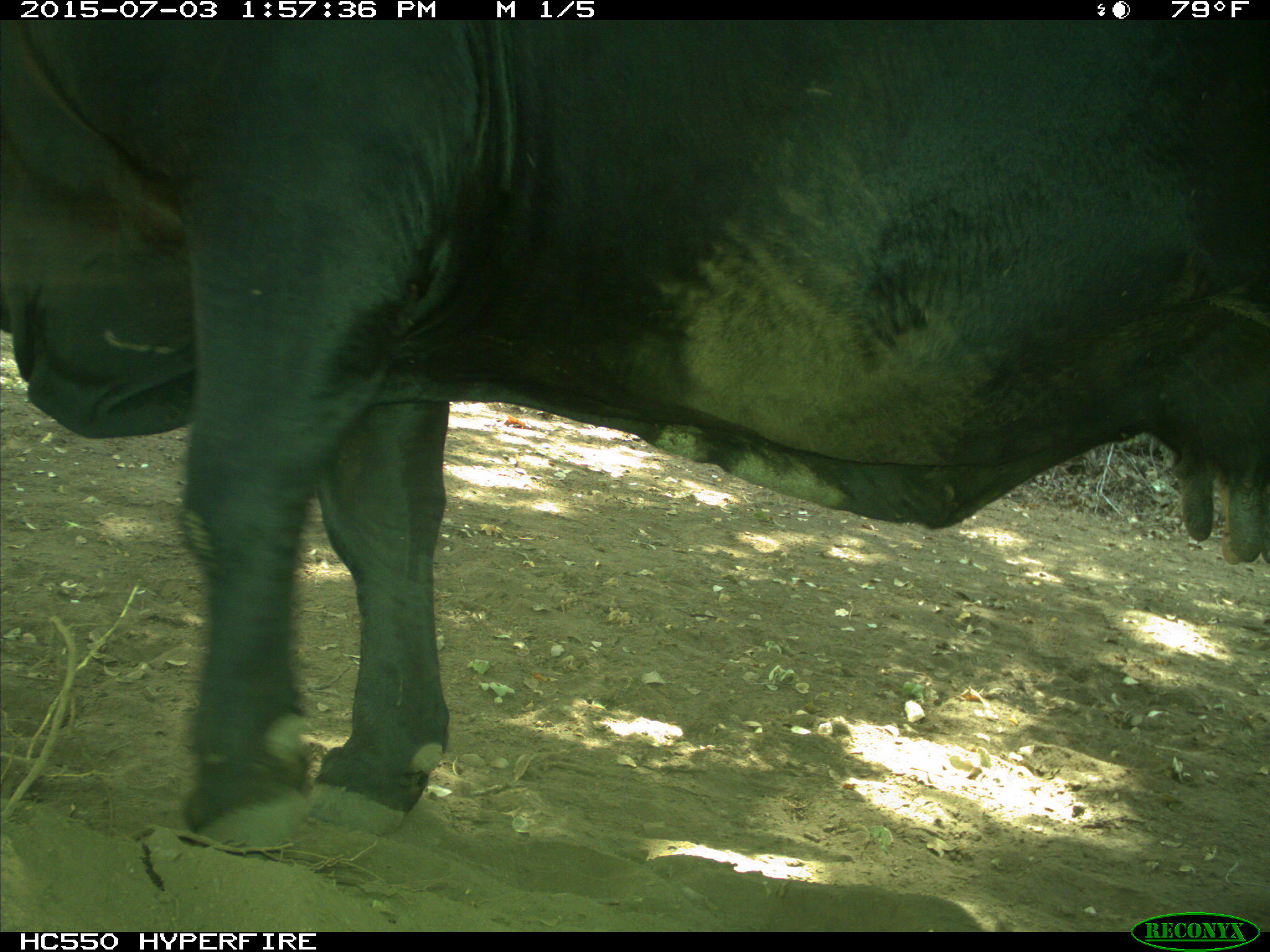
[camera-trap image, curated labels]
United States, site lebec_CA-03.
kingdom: Animalia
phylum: Chordata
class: Mammalia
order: Artiodactyla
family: Bovidae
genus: Bos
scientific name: Bos taurus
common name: domestic cow